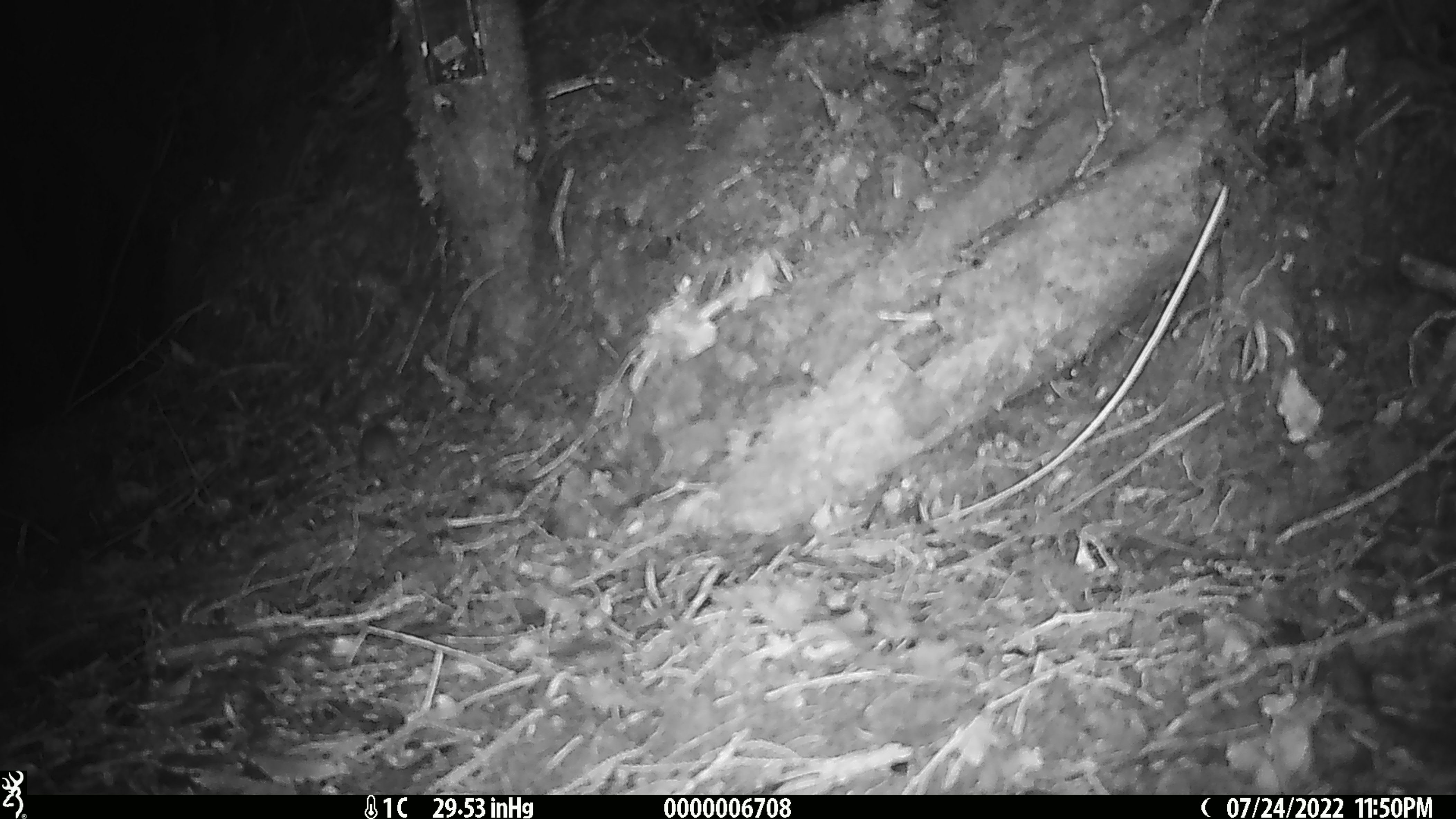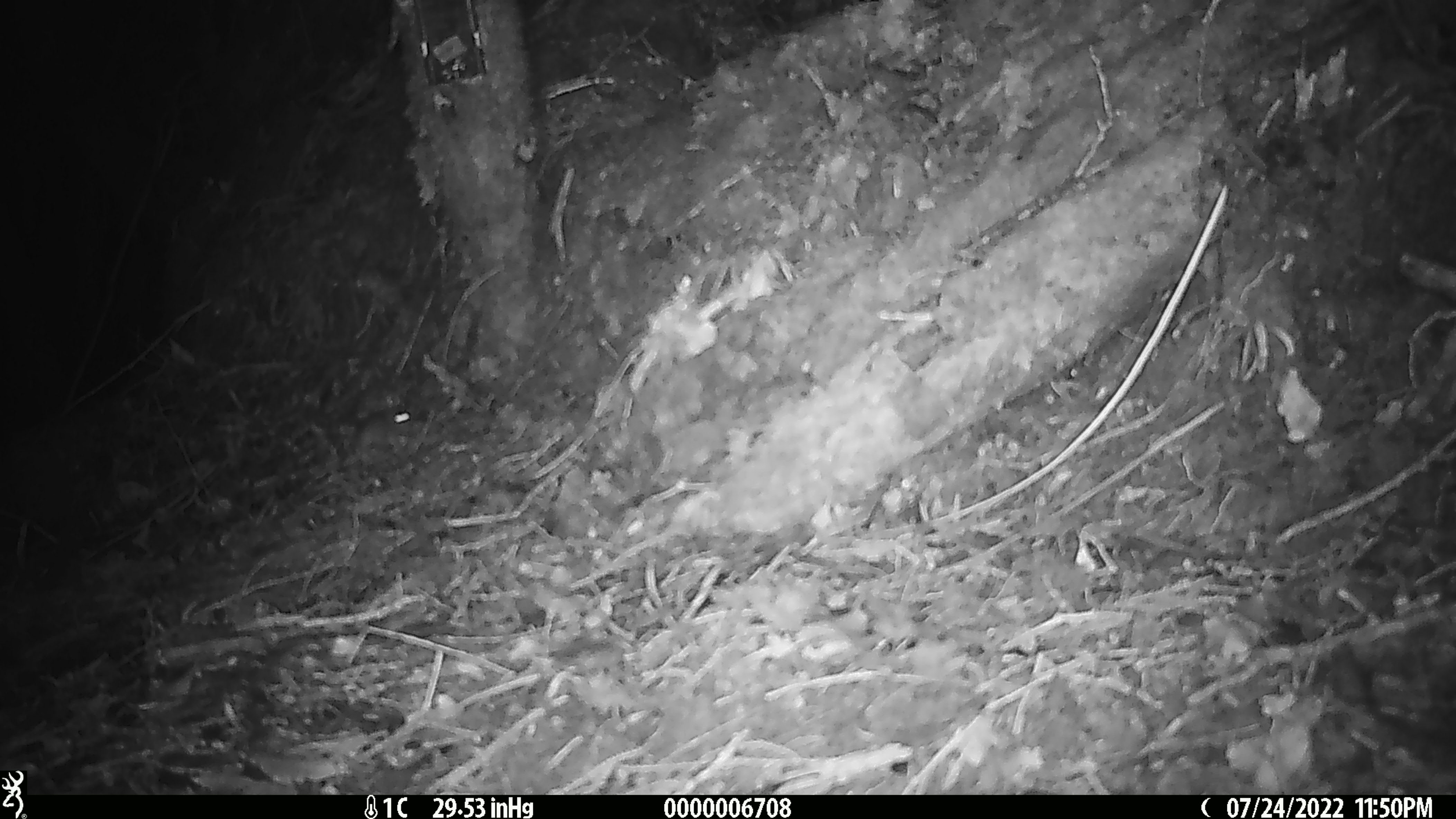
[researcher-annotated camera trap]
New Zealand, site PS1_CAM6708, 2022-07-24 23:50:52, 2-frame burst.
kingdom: Animalia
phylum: Chordata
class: Mammalia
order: Rodentia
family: Muridae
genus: Mus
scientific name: Mus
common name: mouse